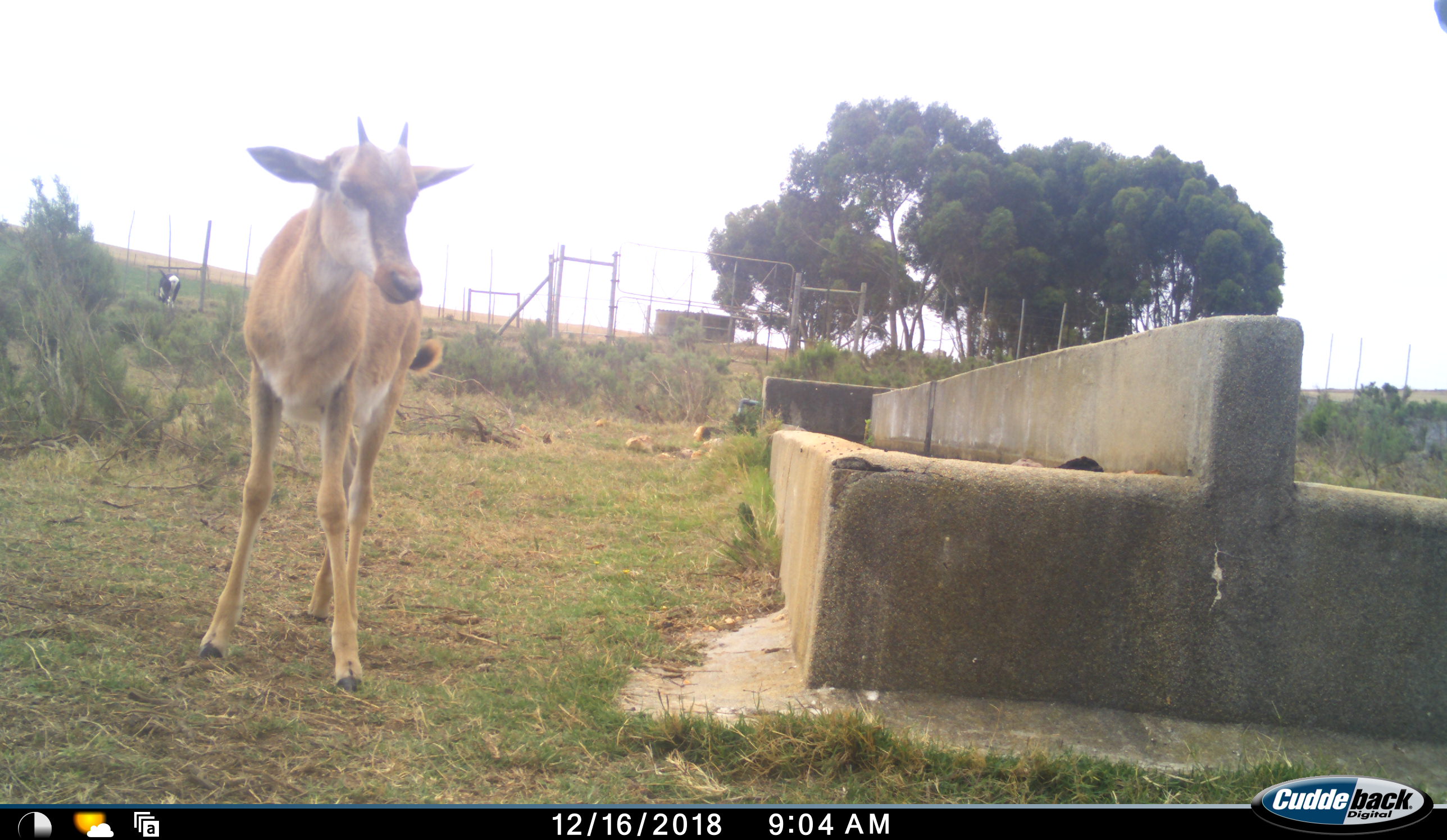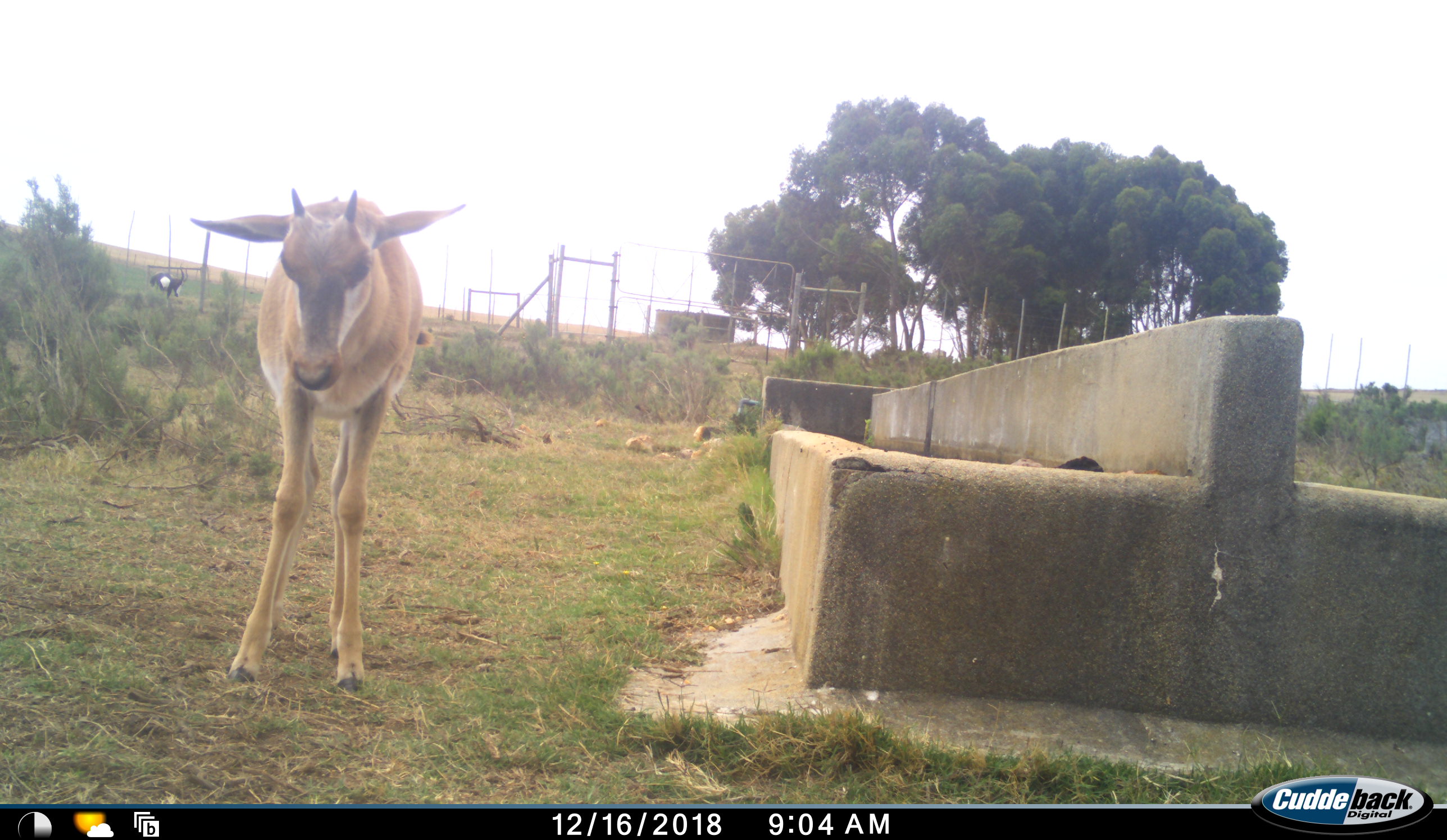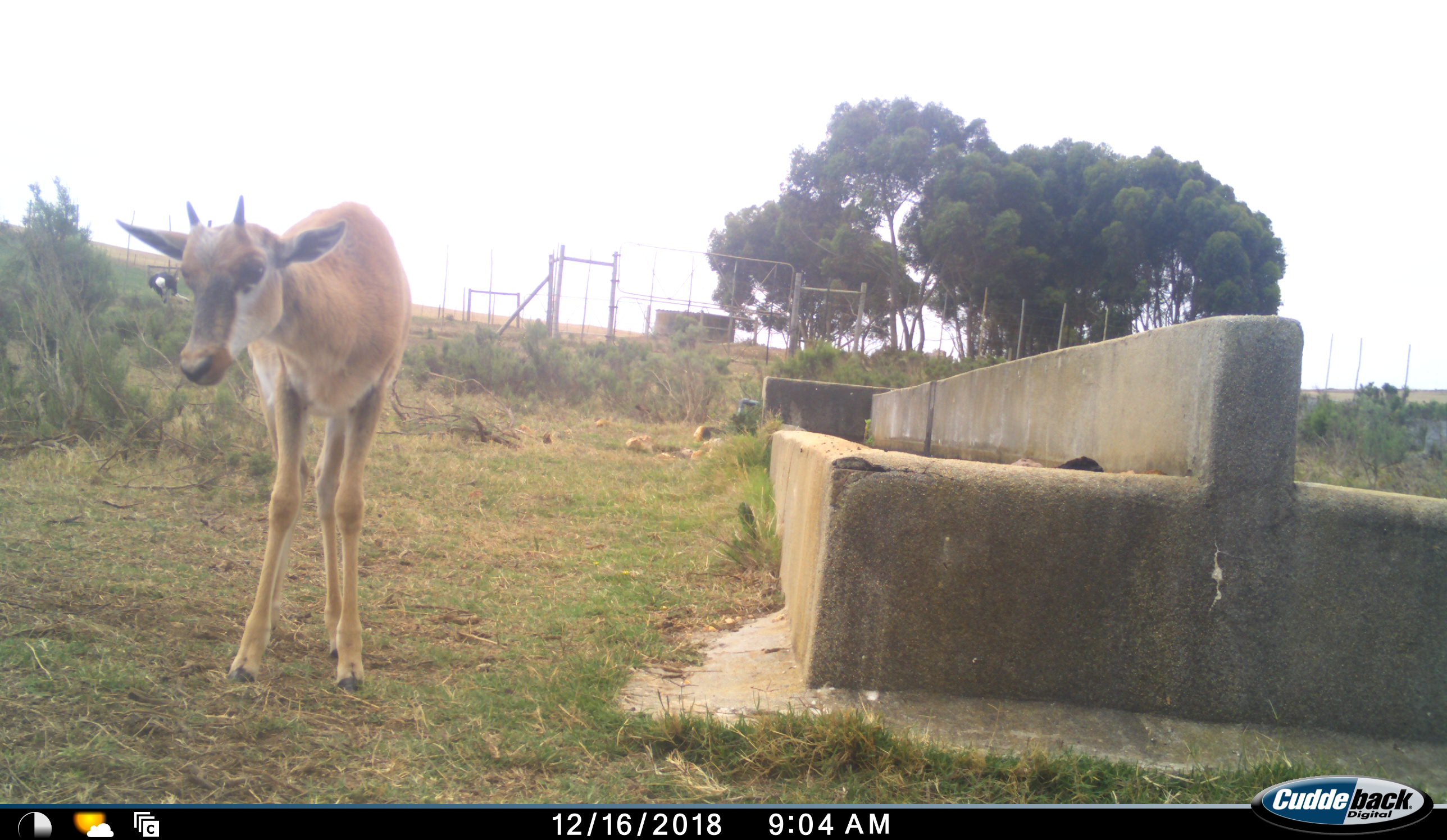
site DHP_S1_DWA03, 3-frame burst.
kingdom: Animalia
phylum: Chordata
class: Mammalia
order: Artiodactyla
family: Bovidae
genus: Damaliscus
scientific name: Damaliscus pygargus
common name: bontebok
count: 2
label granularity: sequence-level